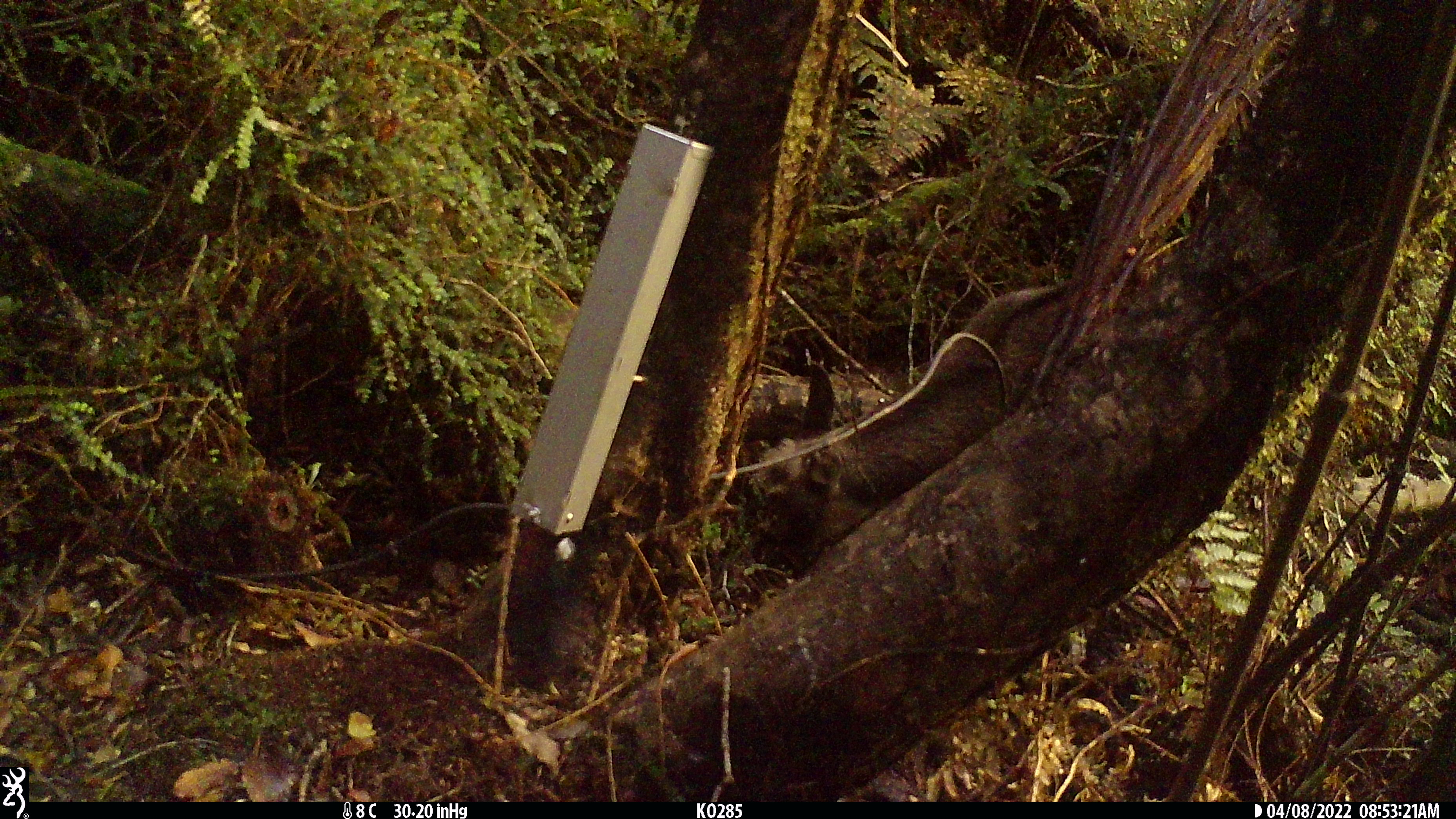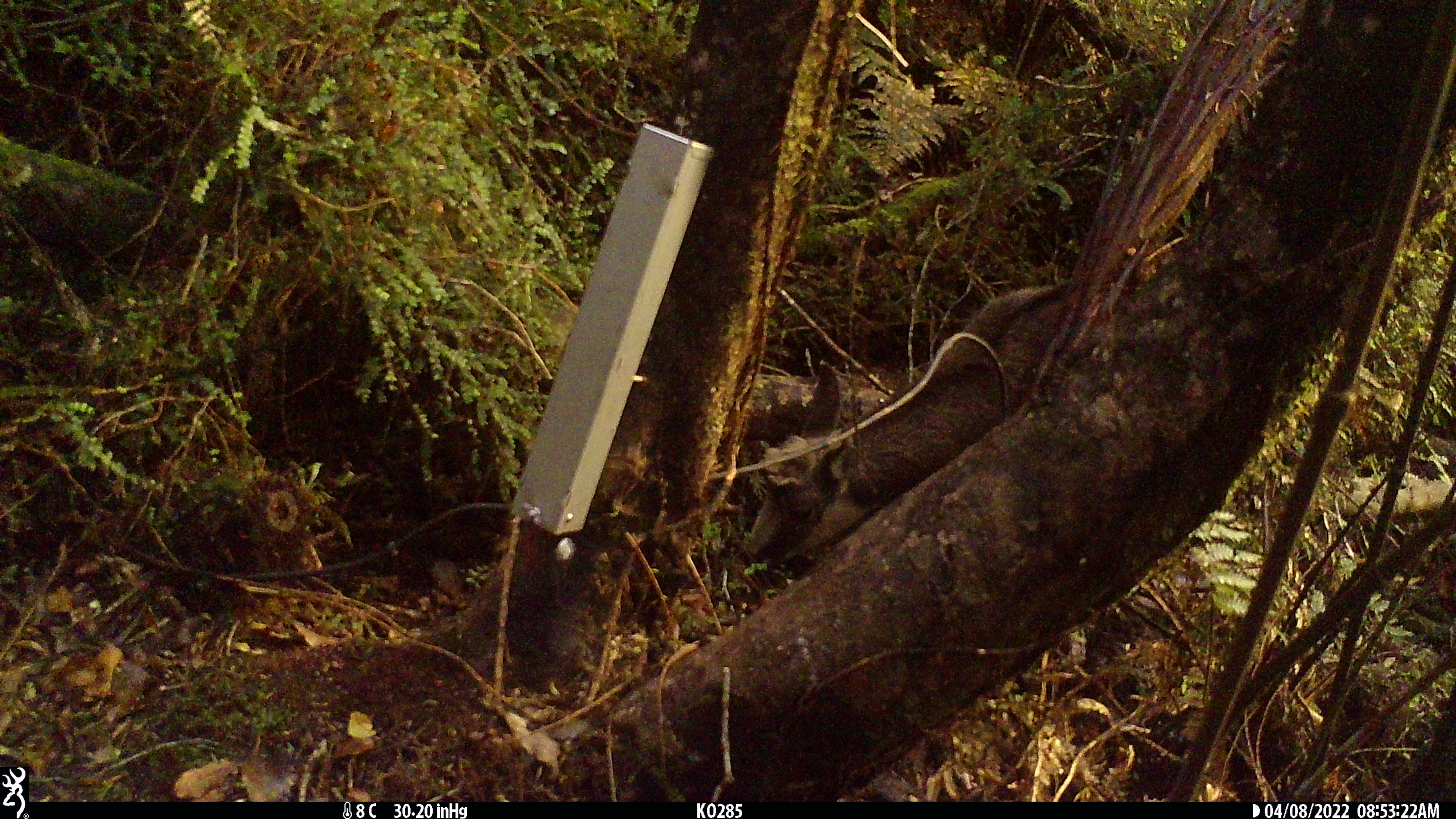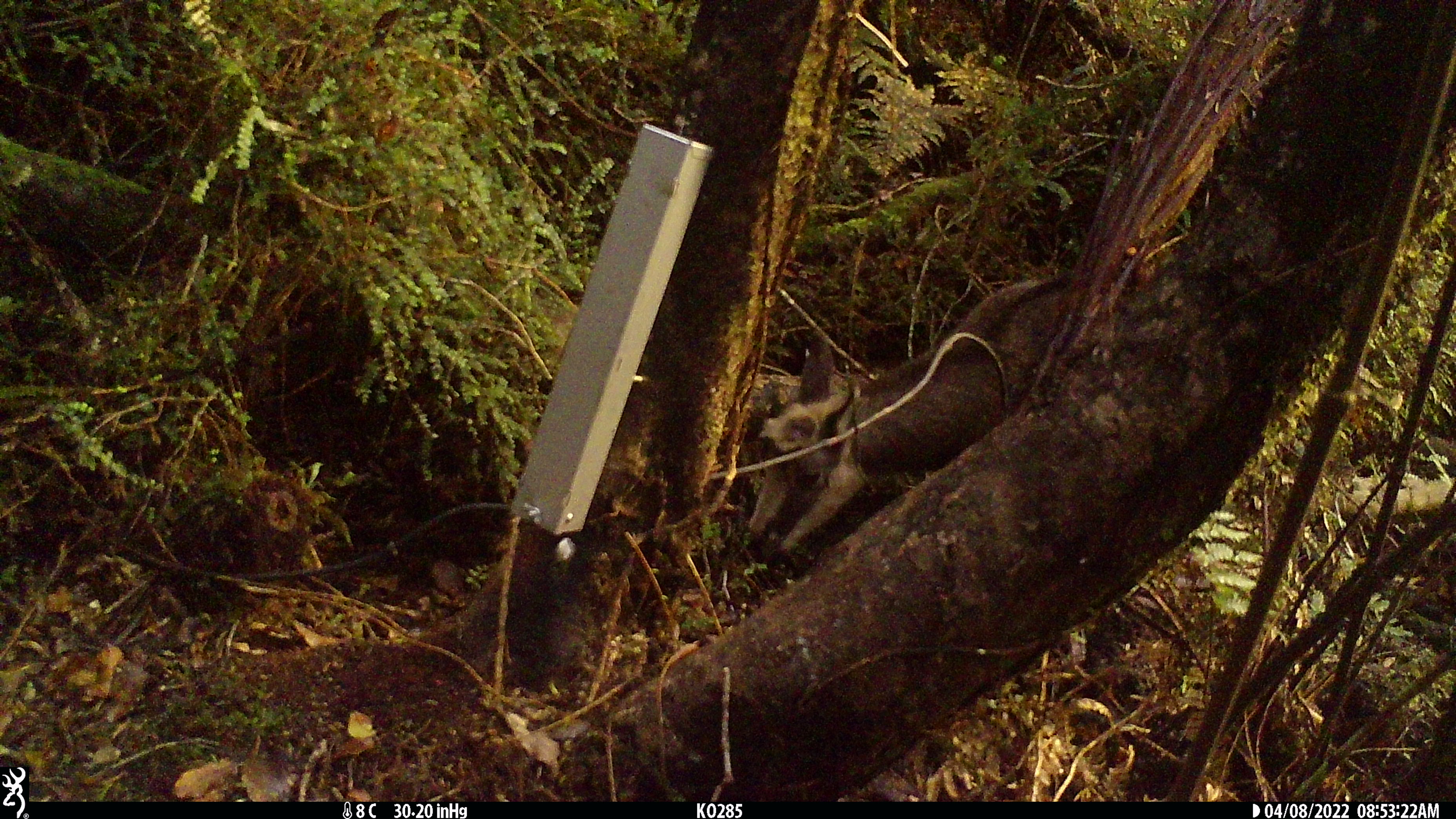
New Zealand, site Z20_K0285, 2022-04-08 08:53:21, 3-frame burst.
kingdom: Animalia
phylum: Chordata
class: Mammalia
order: Artiodactyla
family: Bovidae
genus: Rupicapra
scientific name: Rupicapra rupicapra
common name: alpine chamois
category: chamois